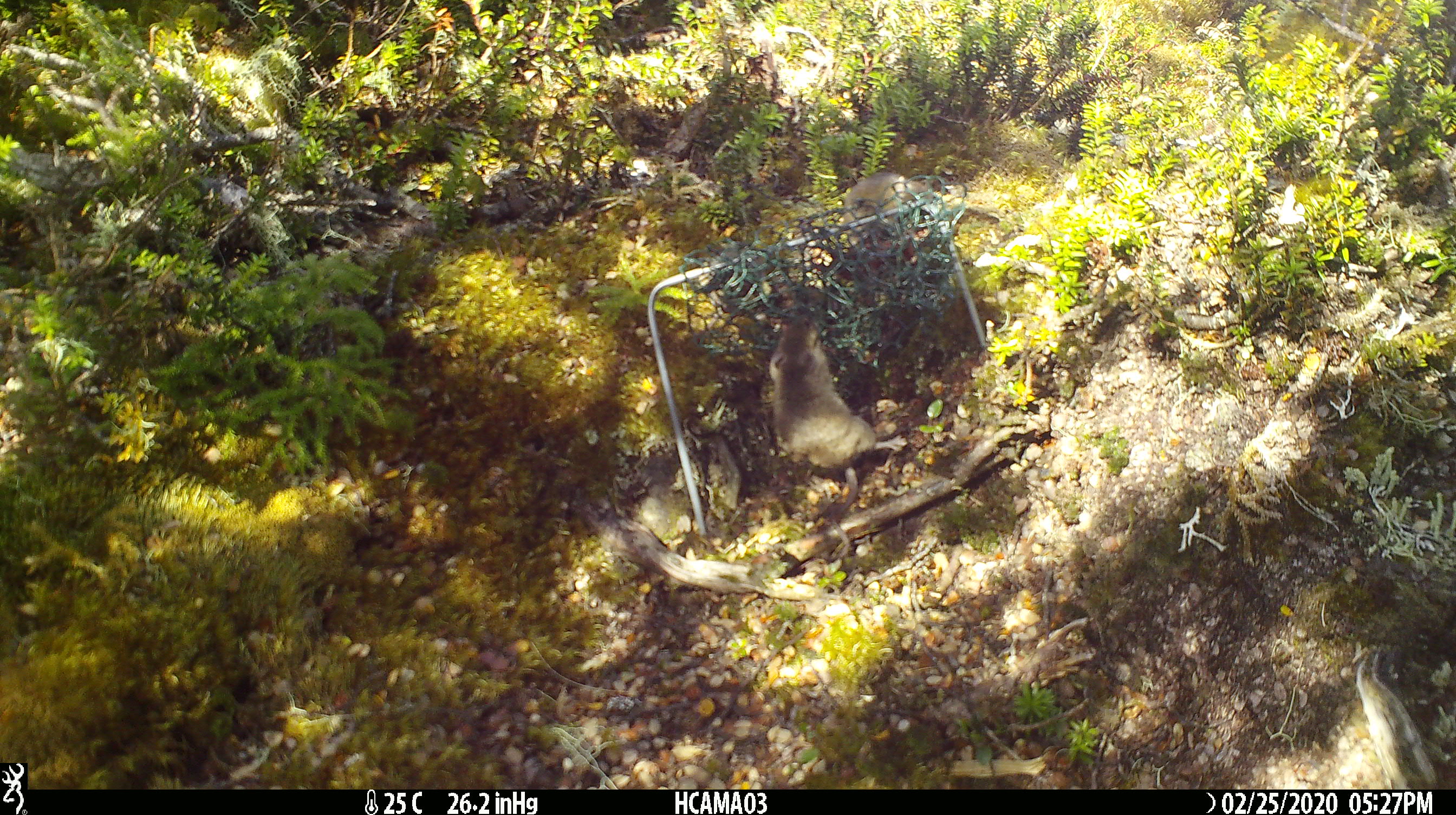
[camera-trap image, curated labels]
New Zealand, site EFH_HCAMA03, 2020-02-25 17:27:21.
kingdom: Animalia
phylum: Chordata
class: Mammalia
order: Rodentia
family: Muridae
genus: Mus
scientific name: Mus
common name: mouse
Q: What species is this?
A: Mouse (Mus).